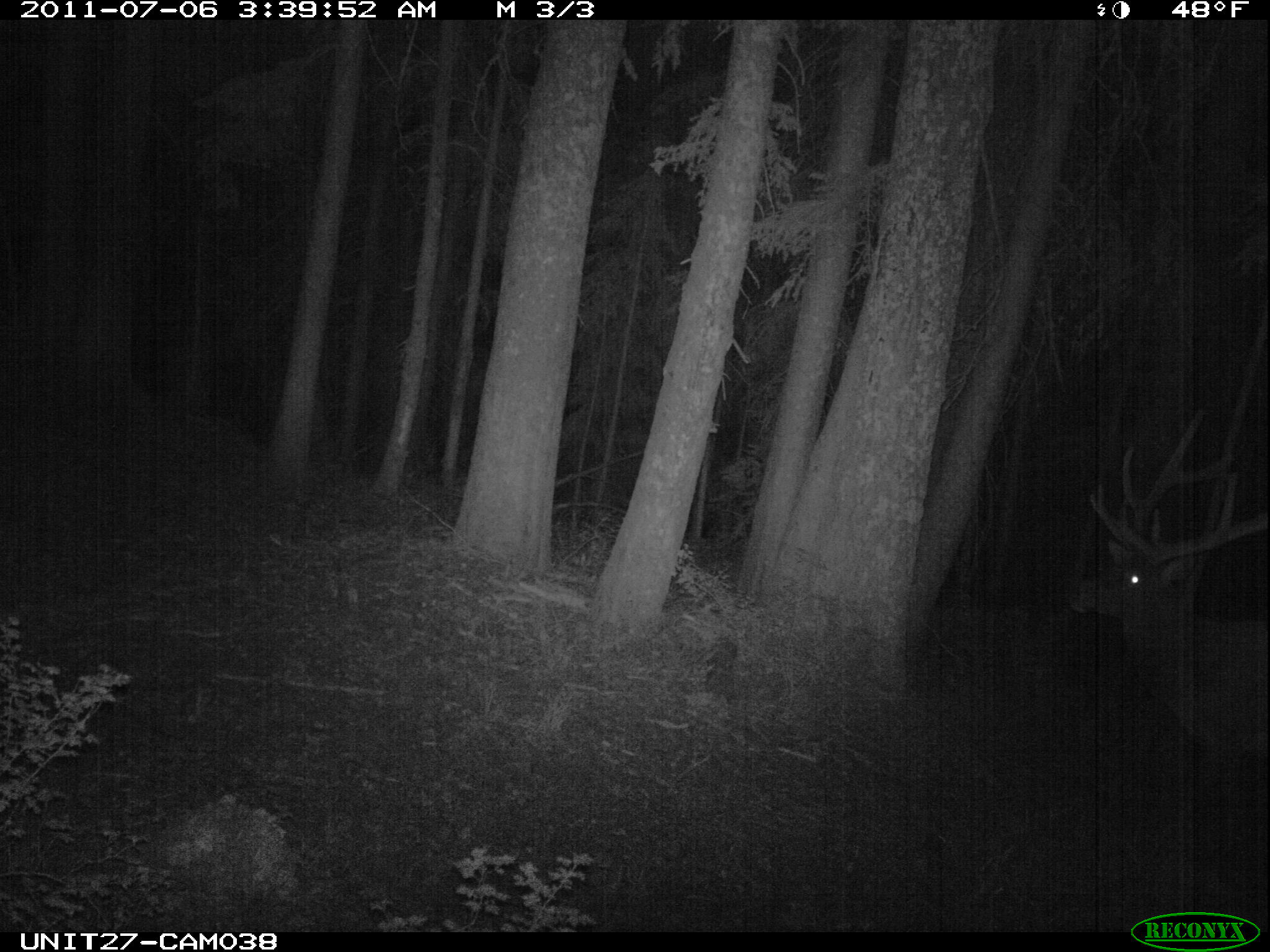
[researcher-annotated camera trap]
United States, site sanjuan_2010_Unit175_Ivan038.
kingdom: Animalia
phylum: Chordata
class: Mammalia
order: Artiodactyla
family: Cervidae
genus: Cervus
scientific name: Cervus elaphus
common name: red deer